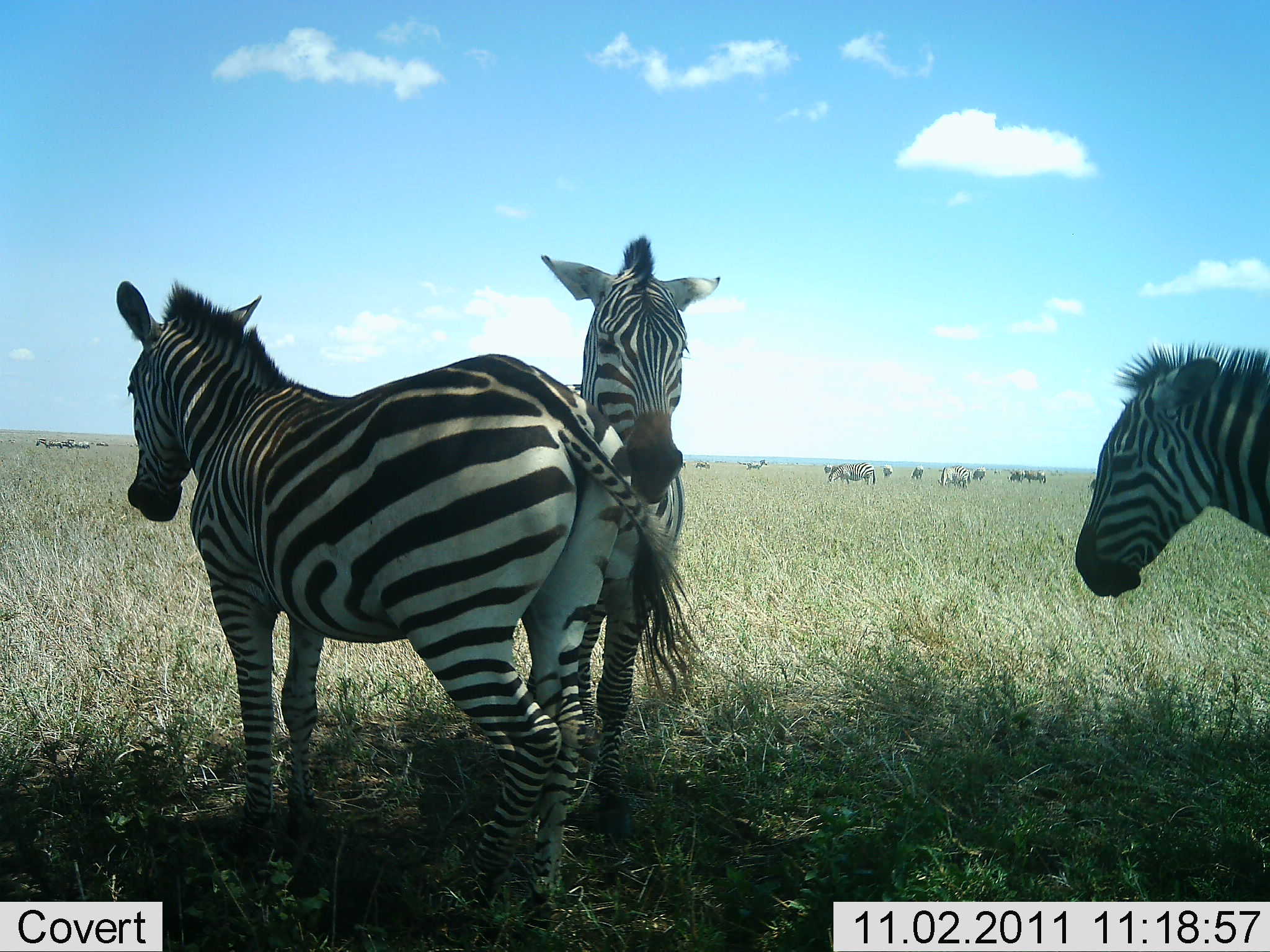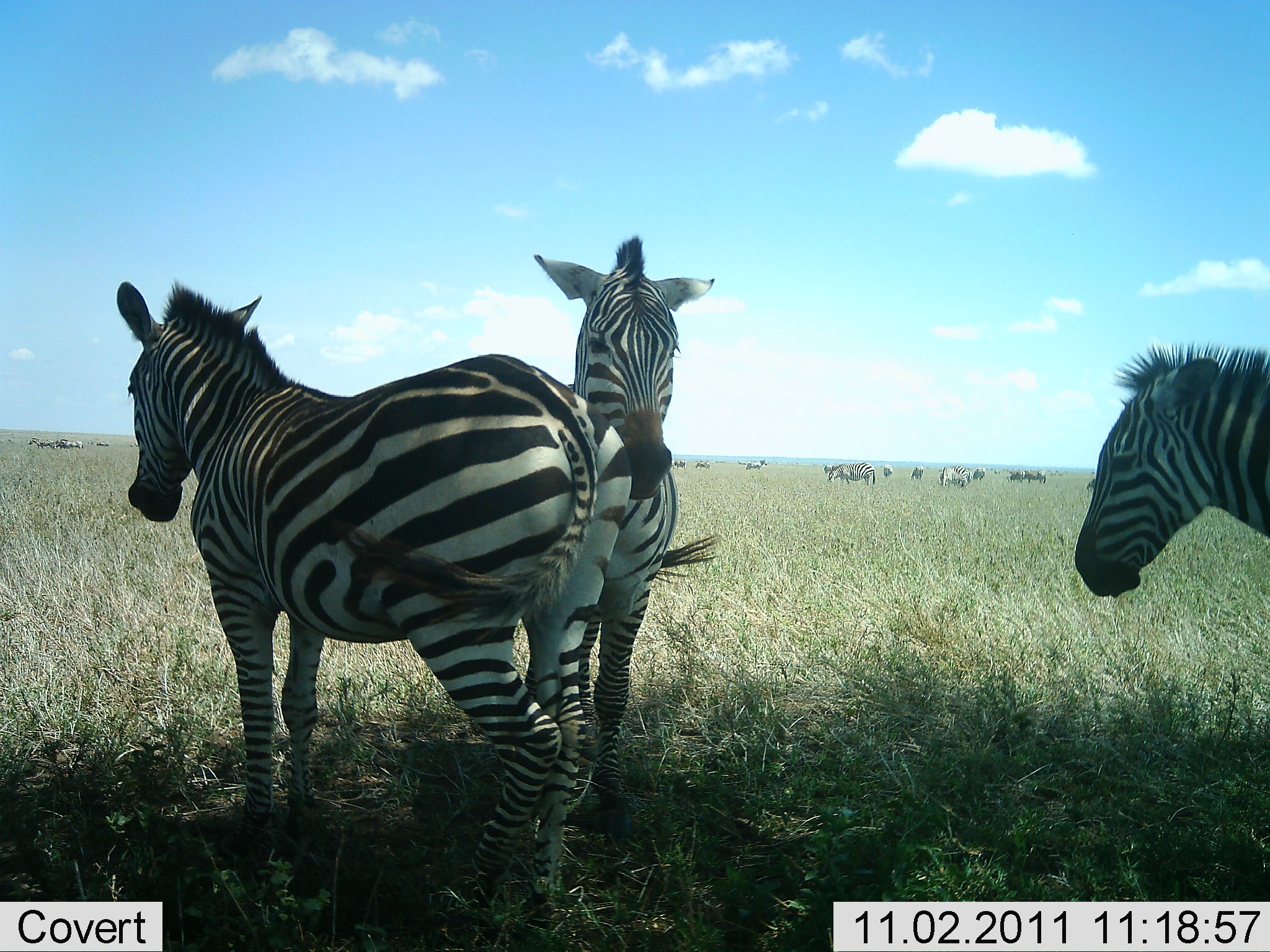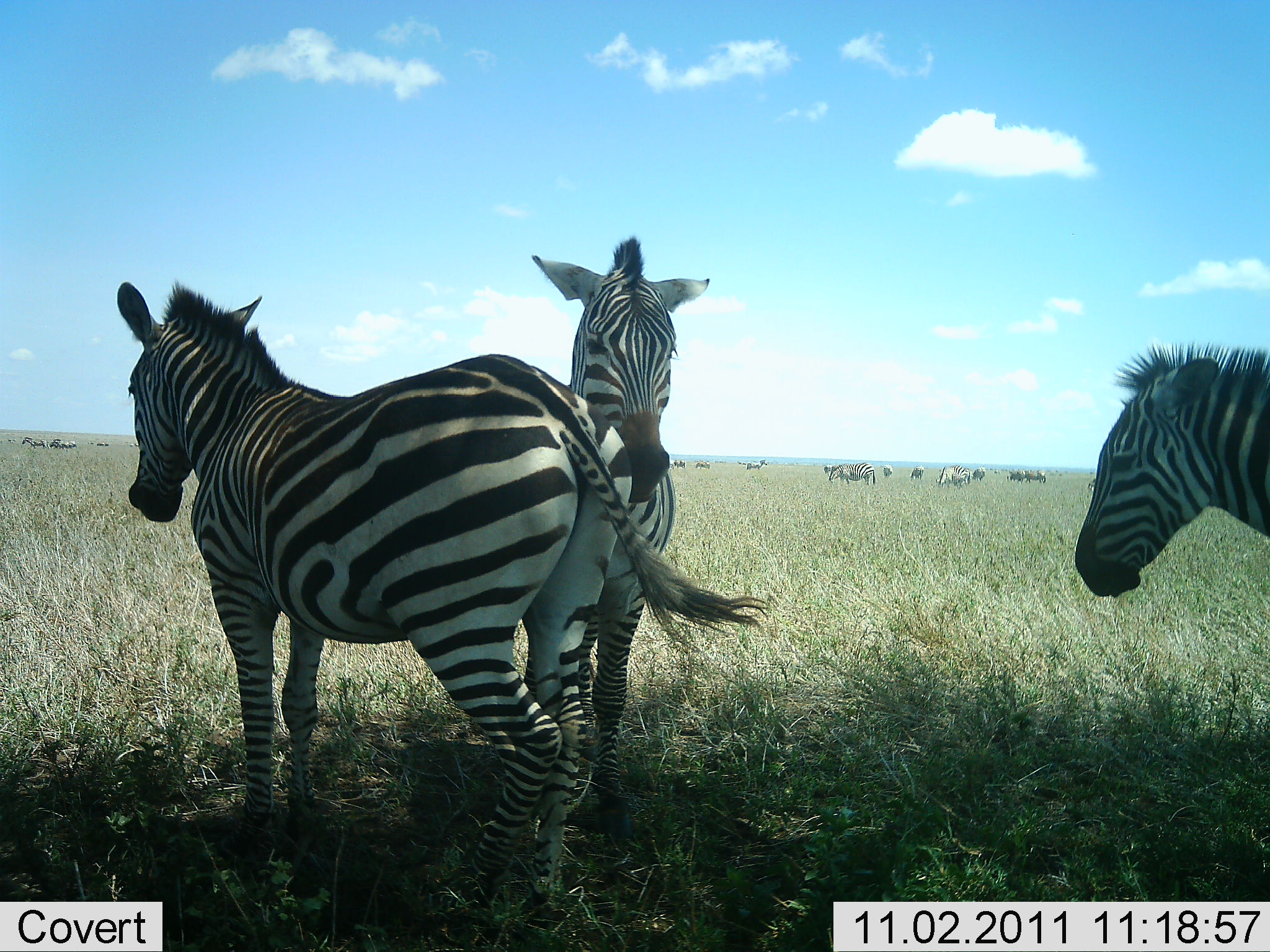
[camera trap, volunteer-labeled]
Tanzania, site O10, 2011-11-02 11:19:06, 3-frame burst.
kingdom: Animalia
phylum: Chordata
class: Mammalia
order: Perissodactyla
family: Equidae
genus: Equus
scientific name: Equus quagga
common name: plains zebra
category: zebra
Zebra (plains zebra) (Equus quagga), count 11-50. Behavior (volunteer vote fractions): standing 100%, resting 8%, moving 8%, interacting 15%. Young present (vote fraction): 0%. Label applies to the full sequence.